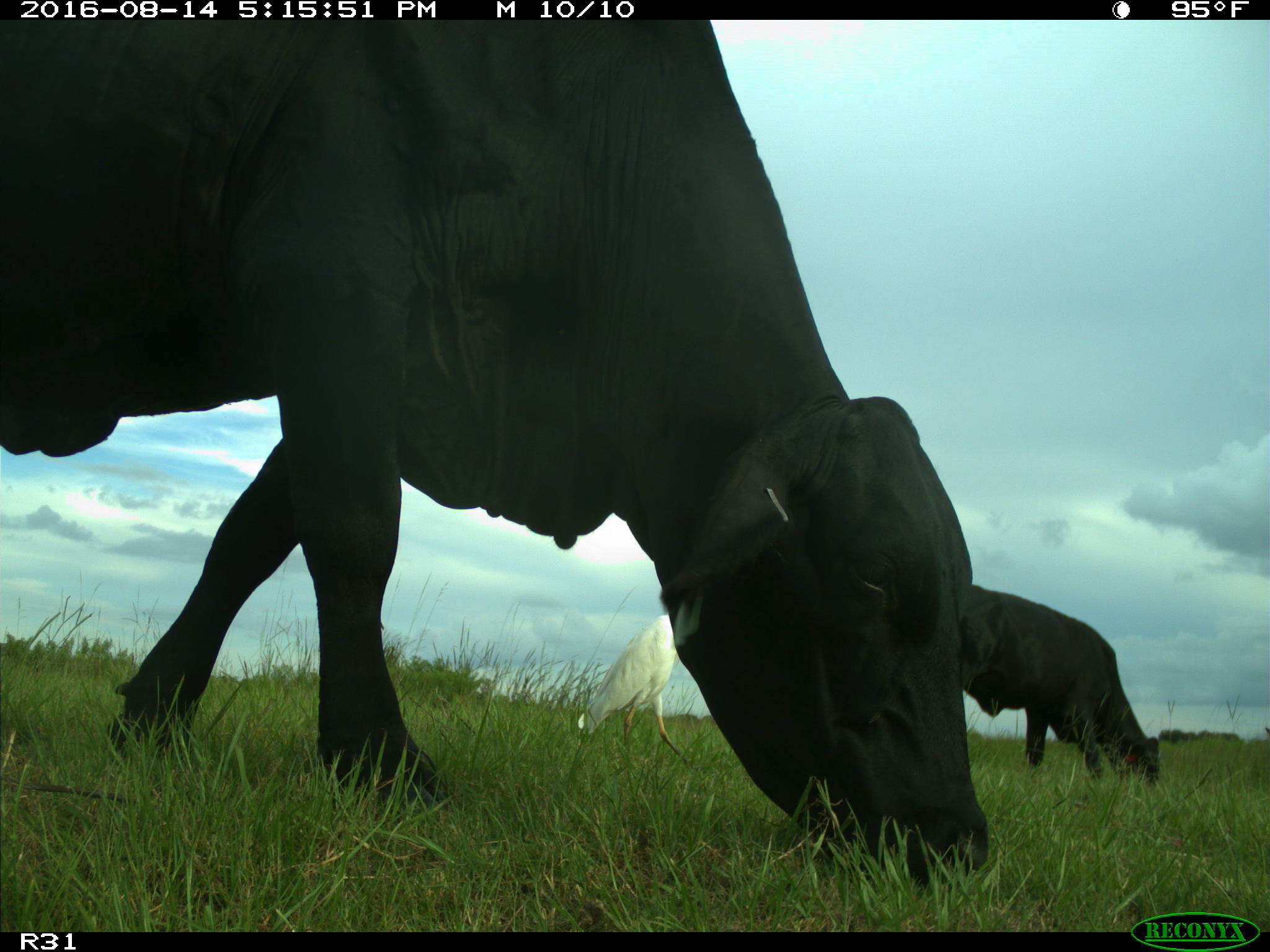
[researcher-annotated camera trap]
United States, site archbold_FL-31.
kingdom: Animalia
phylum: Chordata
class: Mammalia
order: Artiodactyla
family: Bovidae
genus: Bos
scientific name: Bos taurus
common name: domestic cow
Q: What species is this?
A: Bos taurus (domestic cow).